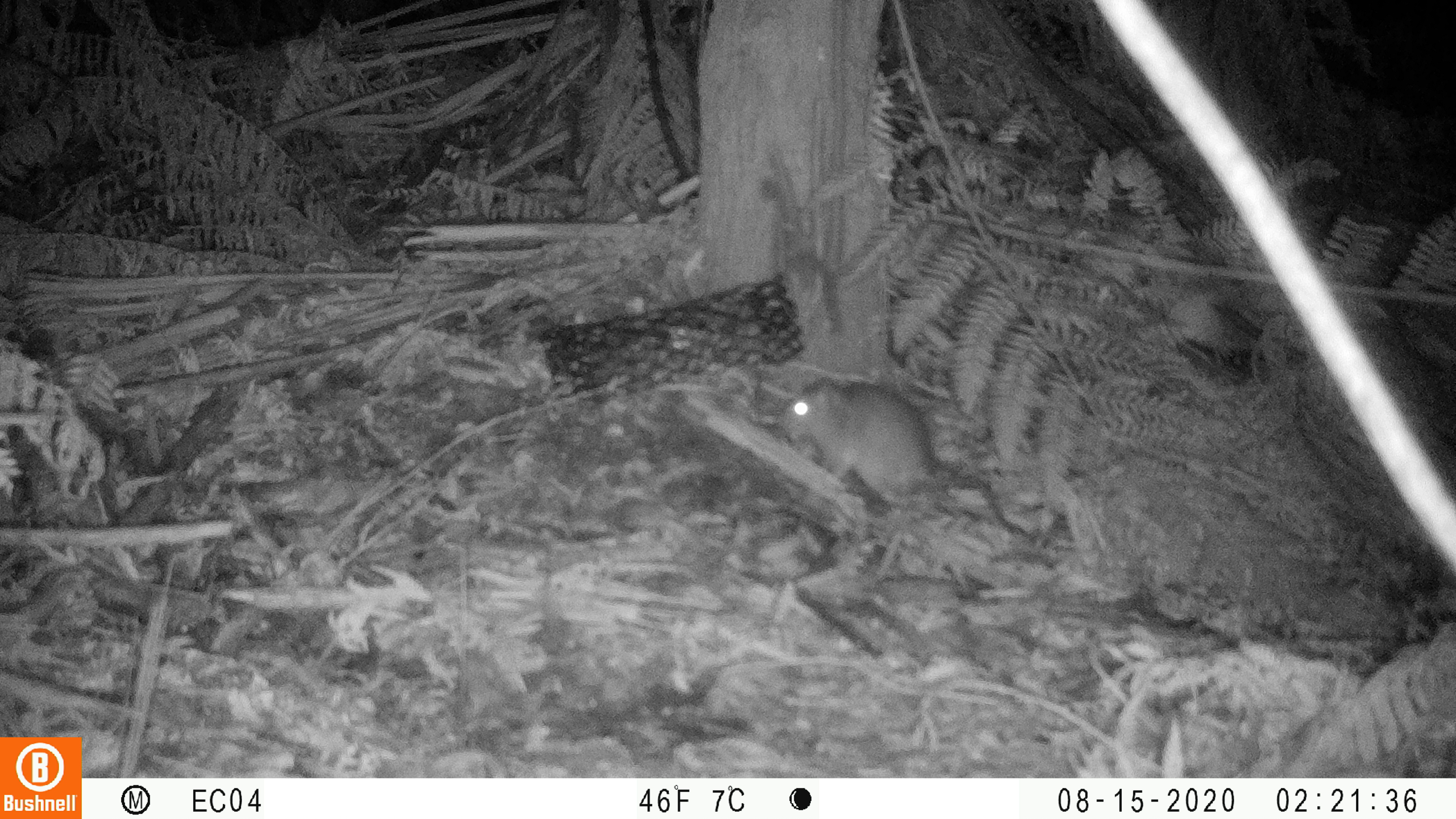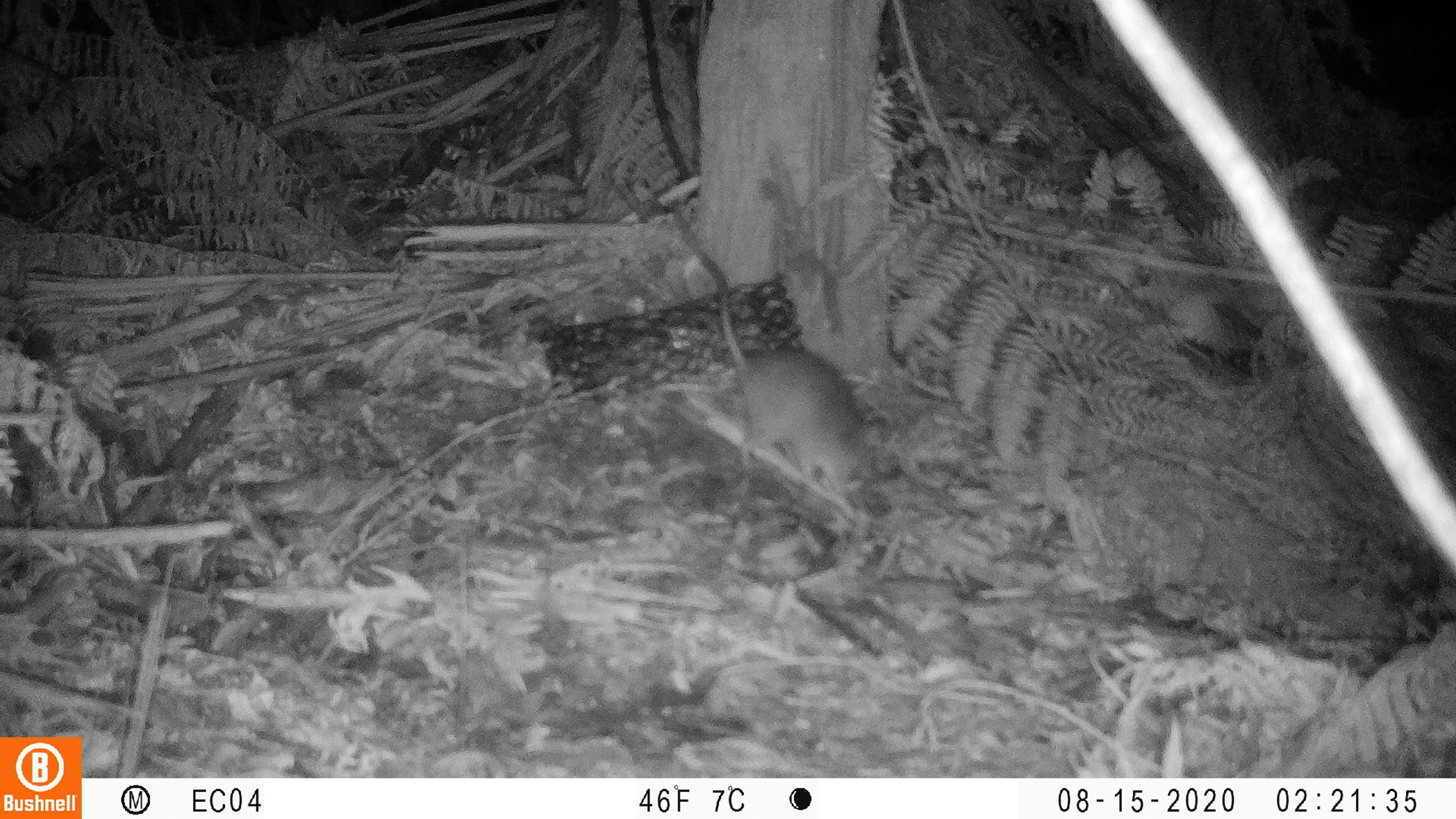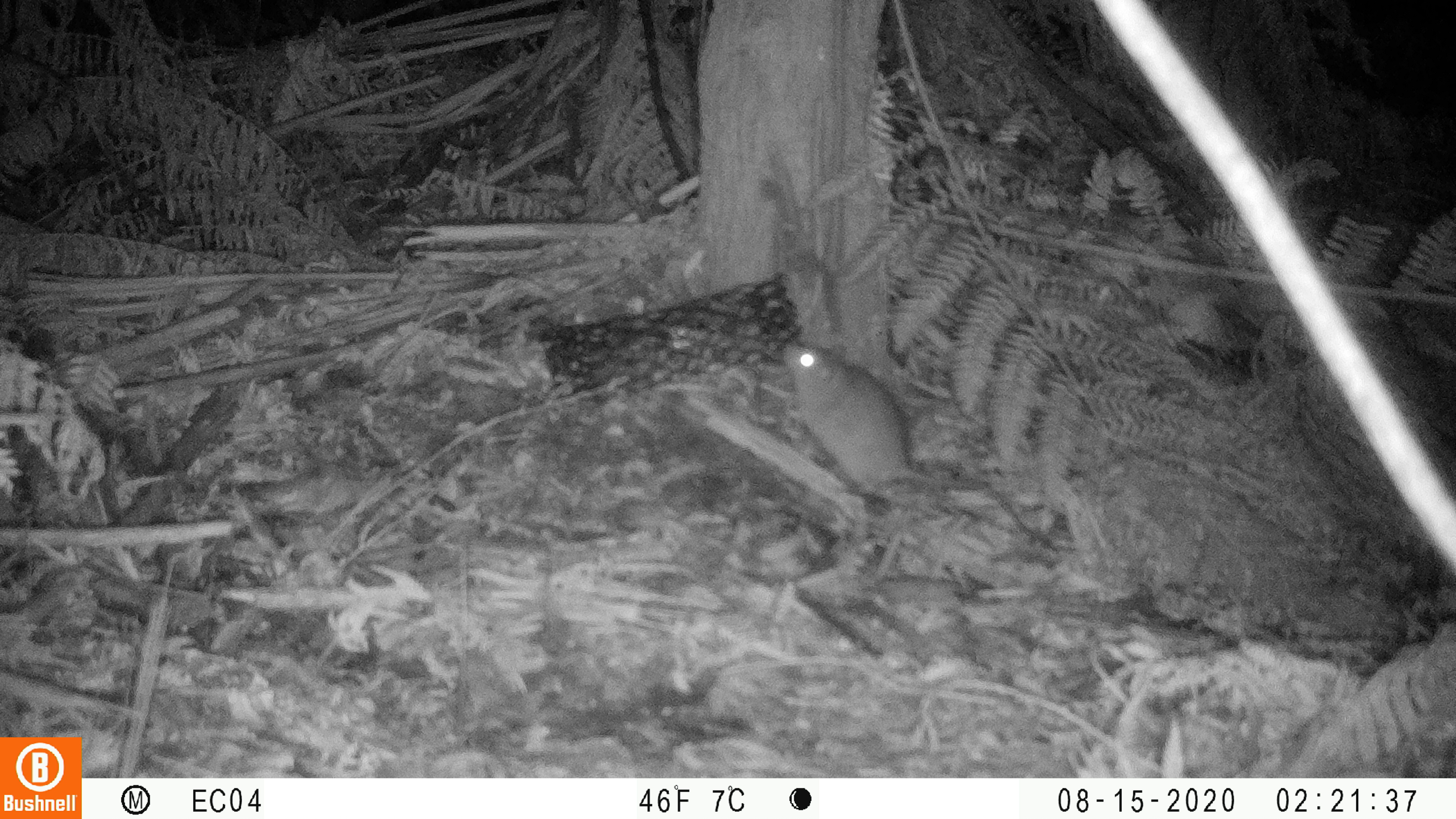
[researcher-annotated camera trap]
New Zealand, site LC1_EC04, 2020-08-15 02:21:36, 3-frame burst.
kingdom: Animalia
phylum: Chordata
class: Mammalia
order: Rodentia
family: Muridae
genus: Rattus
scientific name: Rattus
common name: rat